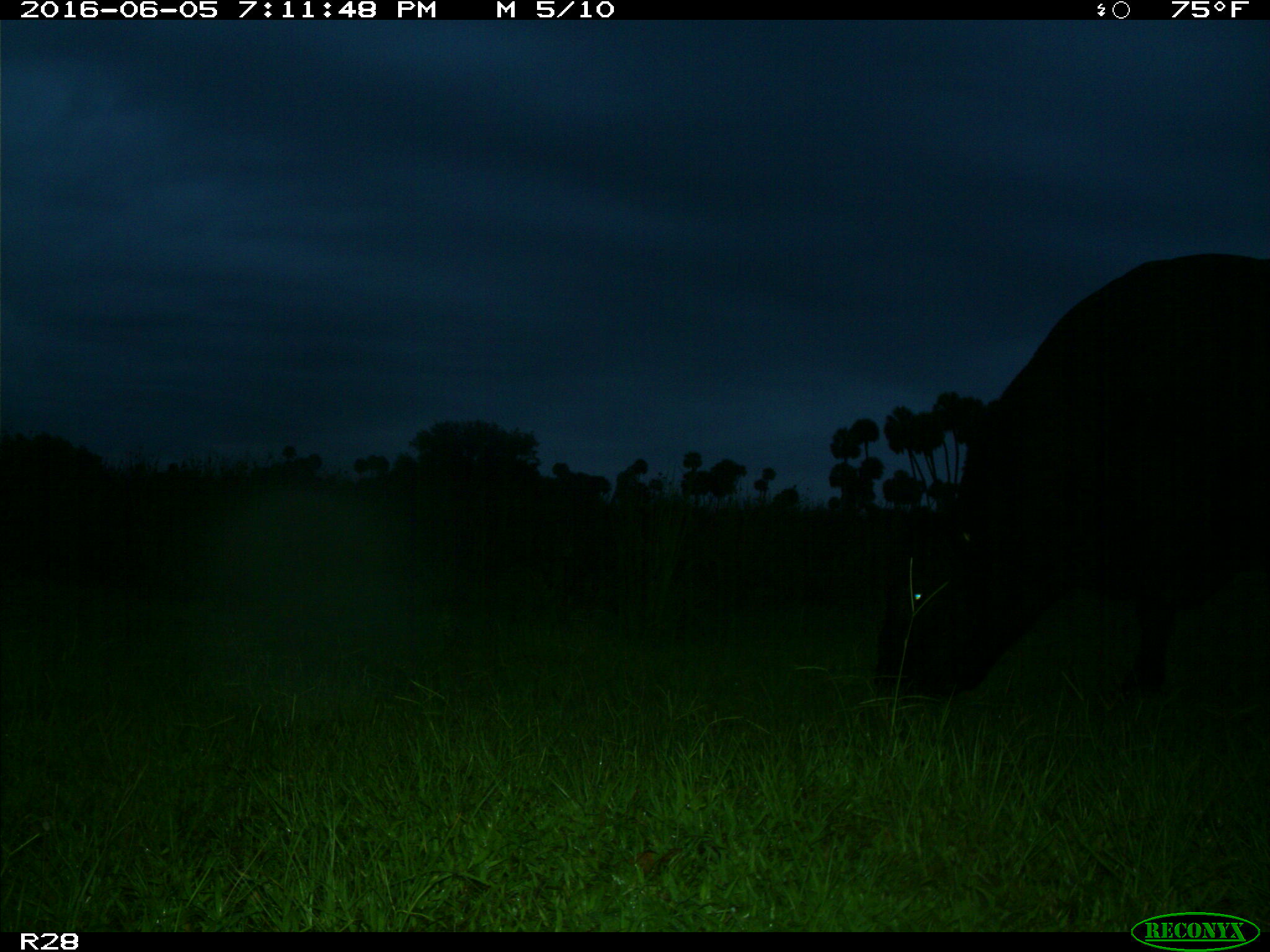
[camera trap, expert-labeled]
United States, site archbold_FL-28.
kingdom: Animalia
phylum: Chordata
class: Mammalia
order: Artiodactyla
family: Bovidae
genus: Bos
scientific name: Bos taurus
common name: domestic cow